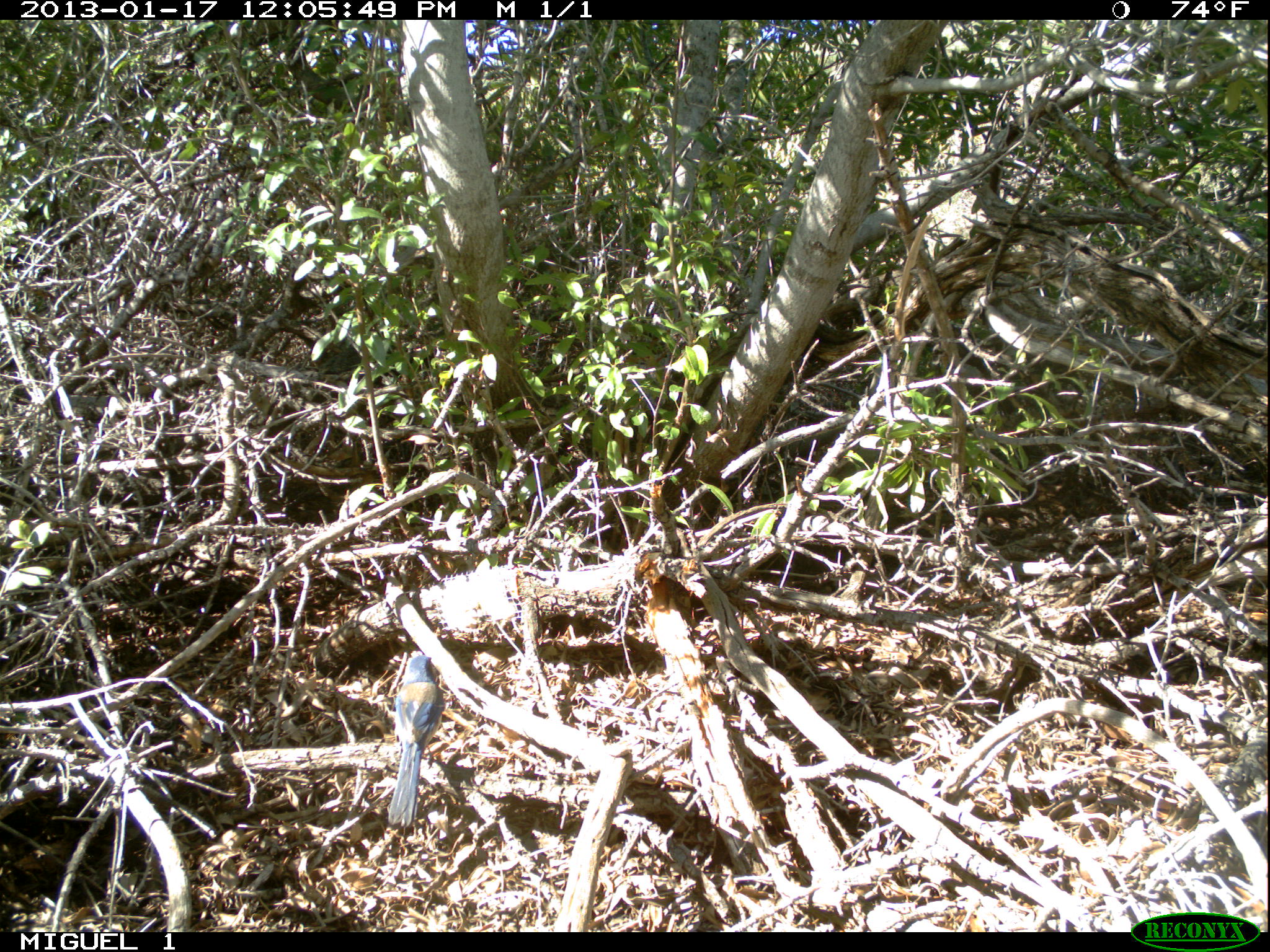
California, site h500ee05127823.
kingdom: Animalia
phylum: Chordata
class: Aves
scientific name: Aves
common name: bird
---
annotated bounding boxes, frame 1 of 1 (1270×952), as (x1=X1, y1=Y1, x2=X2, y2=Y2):
bird: (x1=388, y1=655, x2=443, y2=824)